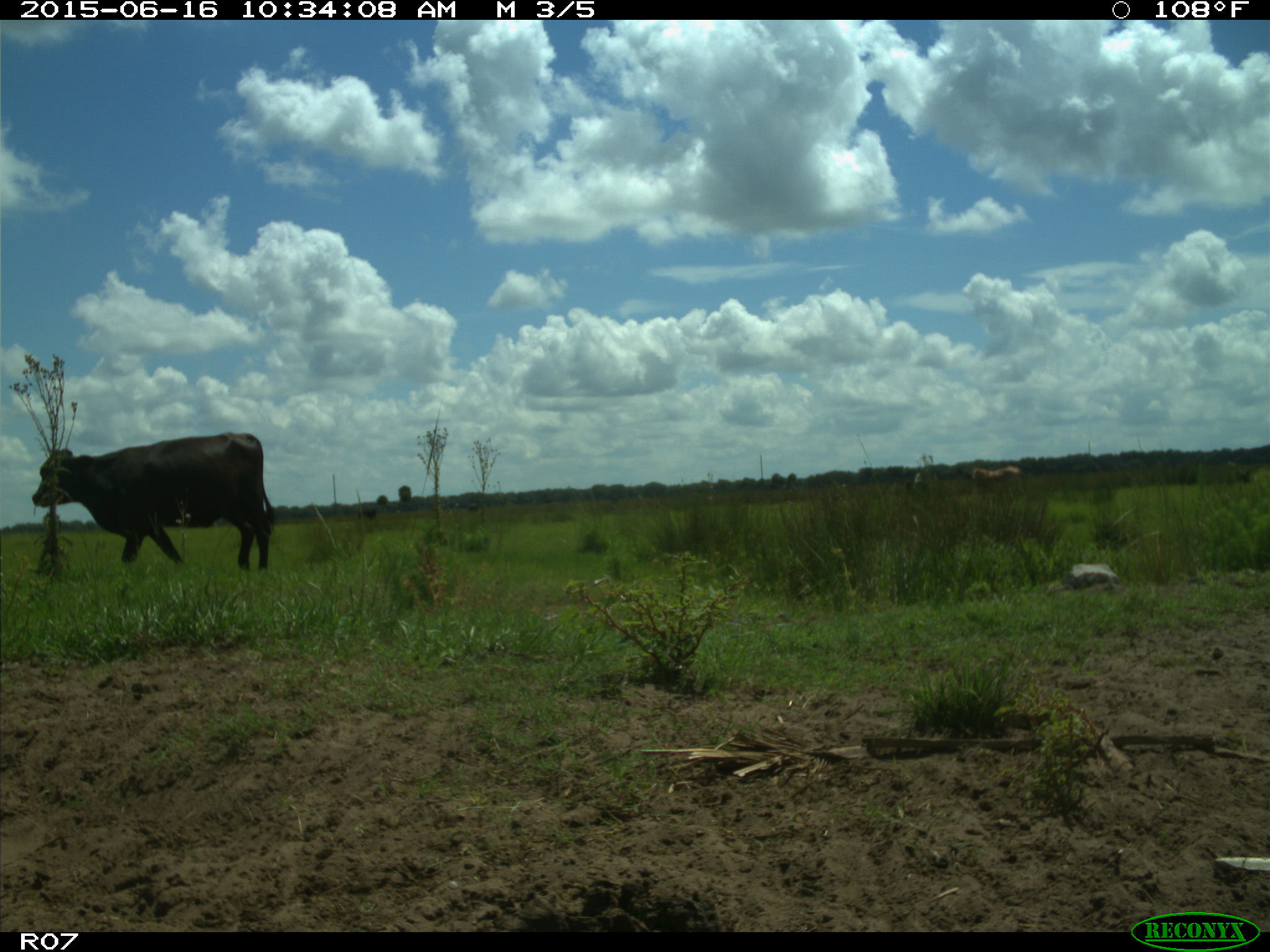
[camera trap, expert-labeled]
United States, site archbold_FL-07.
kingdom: Animalia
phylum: Chordata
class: Mammalia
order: Artiodactyla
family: Bovidae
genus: Bos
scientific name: Bos taurus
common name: domestic cow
Bos taurus (domestic cow).